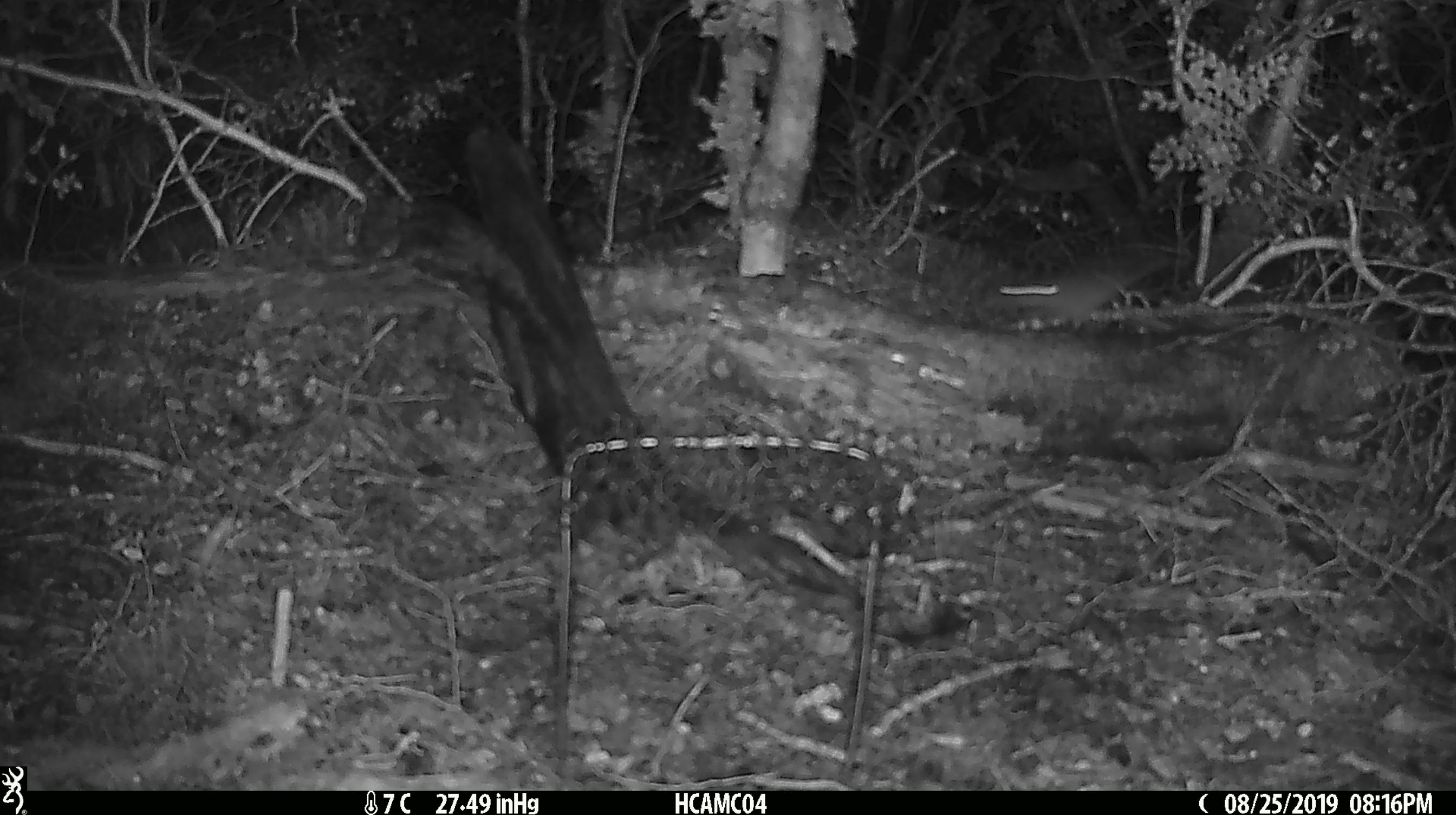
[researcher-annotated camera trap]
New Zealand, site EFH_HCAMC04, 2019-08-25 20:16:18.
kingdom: Animalia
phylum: Chordata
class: Mammalia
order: Rodentia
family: Muridae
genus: Mus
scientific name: Mus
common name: mouse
Mouse (Mus).